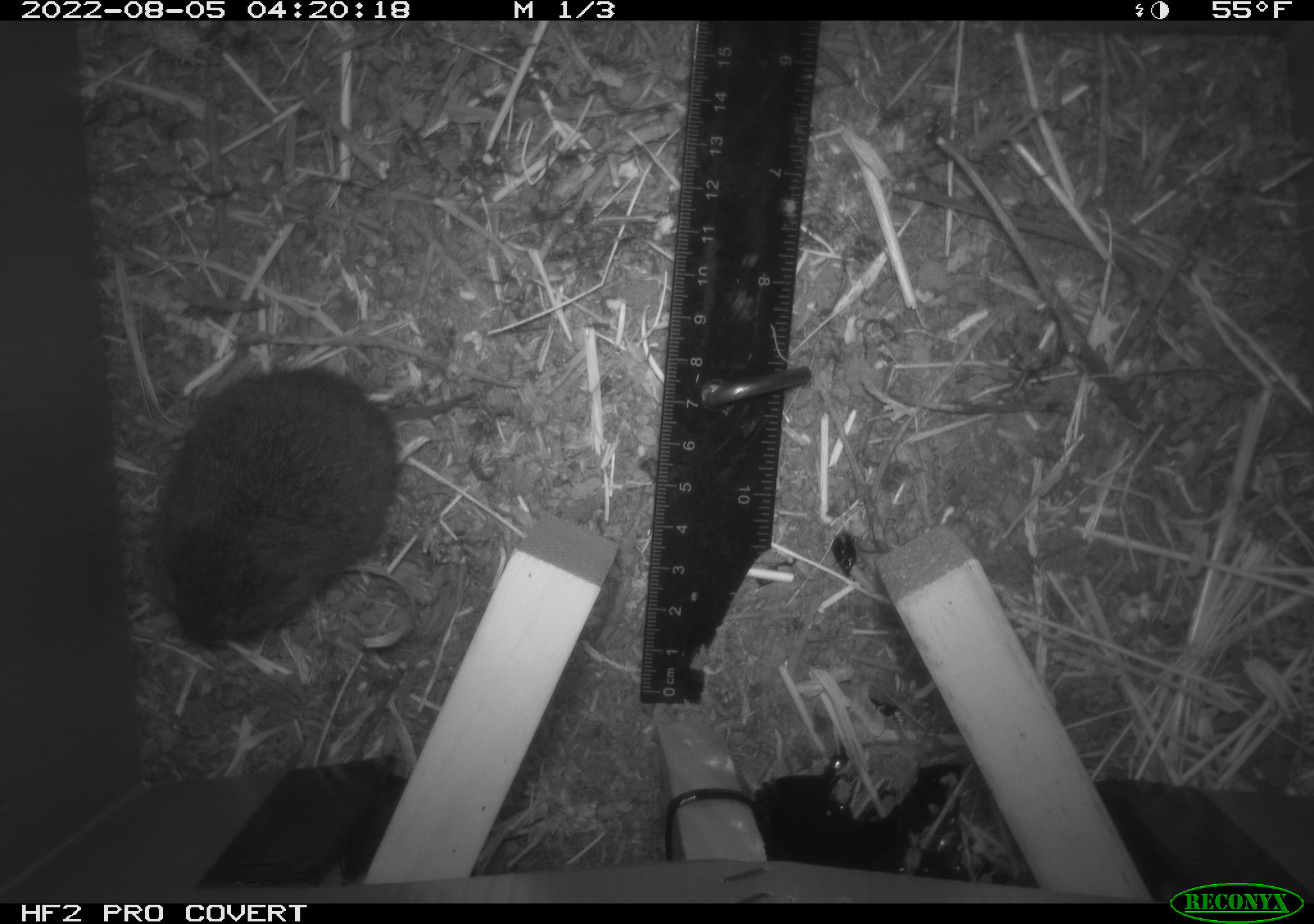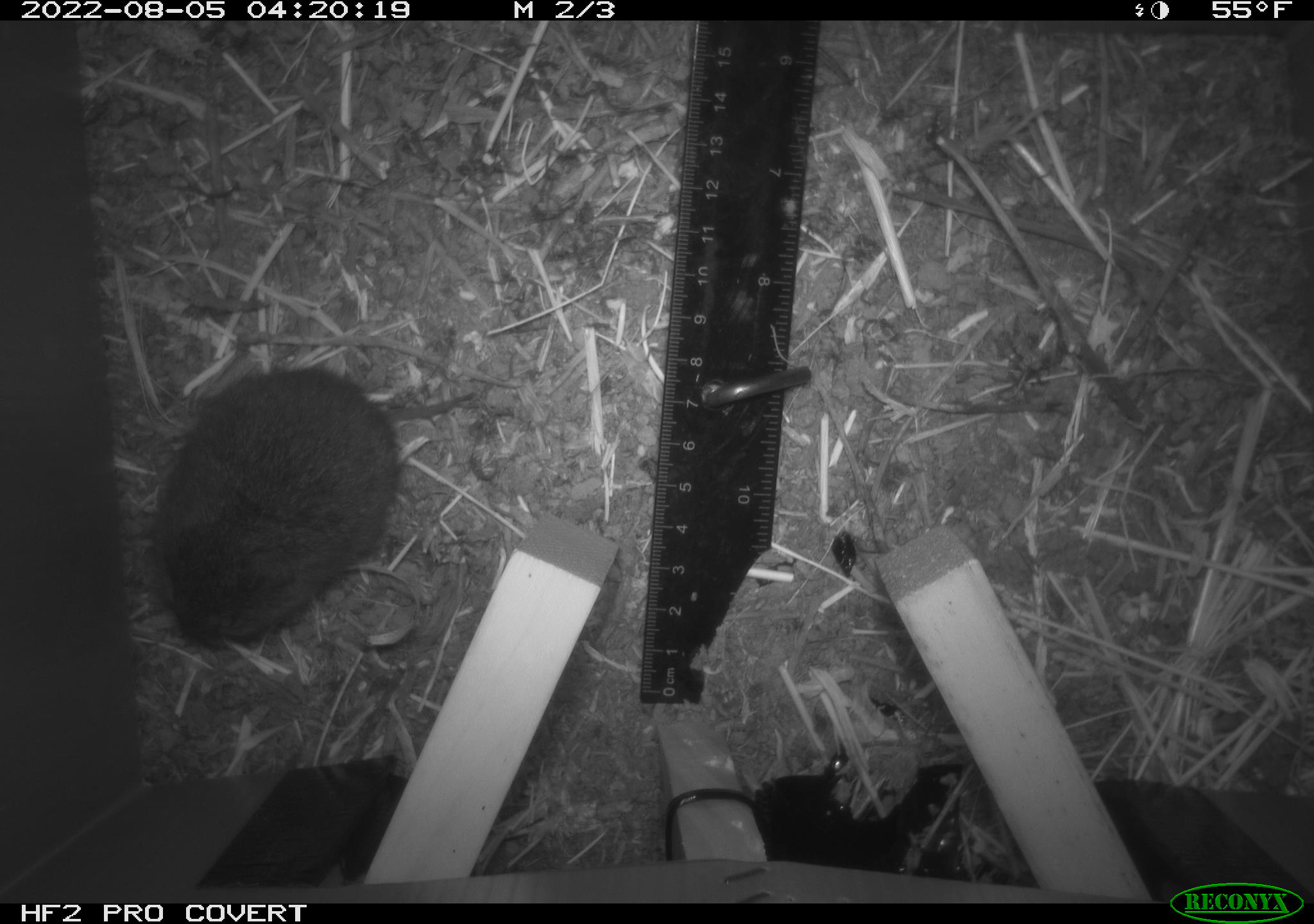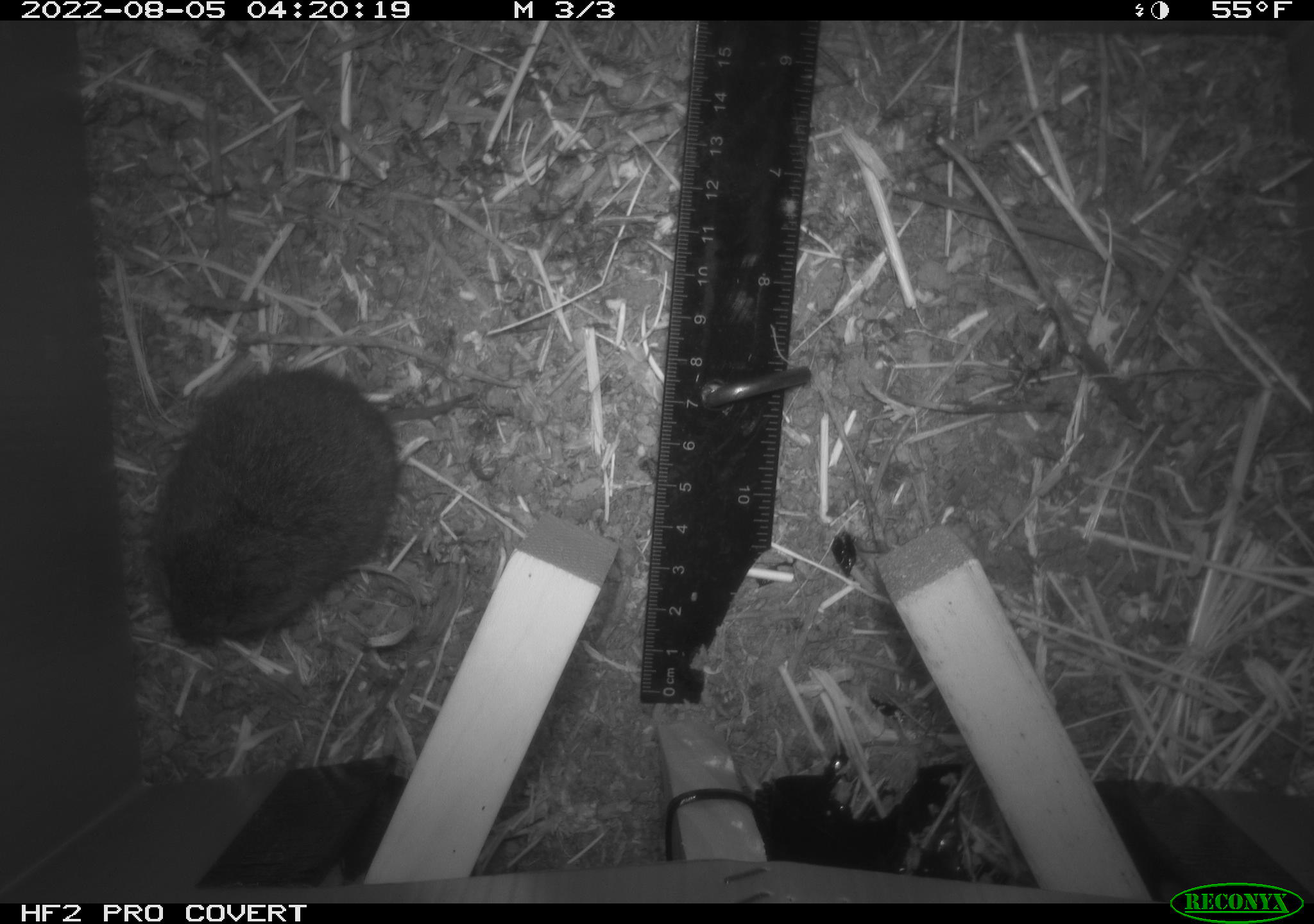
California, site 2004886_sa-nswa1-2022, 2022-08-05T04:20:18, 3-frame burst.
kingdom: Animalia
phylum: Chordata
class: Mammalia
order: Rodentia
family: Cricetidae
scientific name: Cricetidae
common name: hamsters, voles, lemmings, and allies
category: cricetidae family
Cricetidae family (hamsters, voles, lemmings, and allies) (Cricetidae).